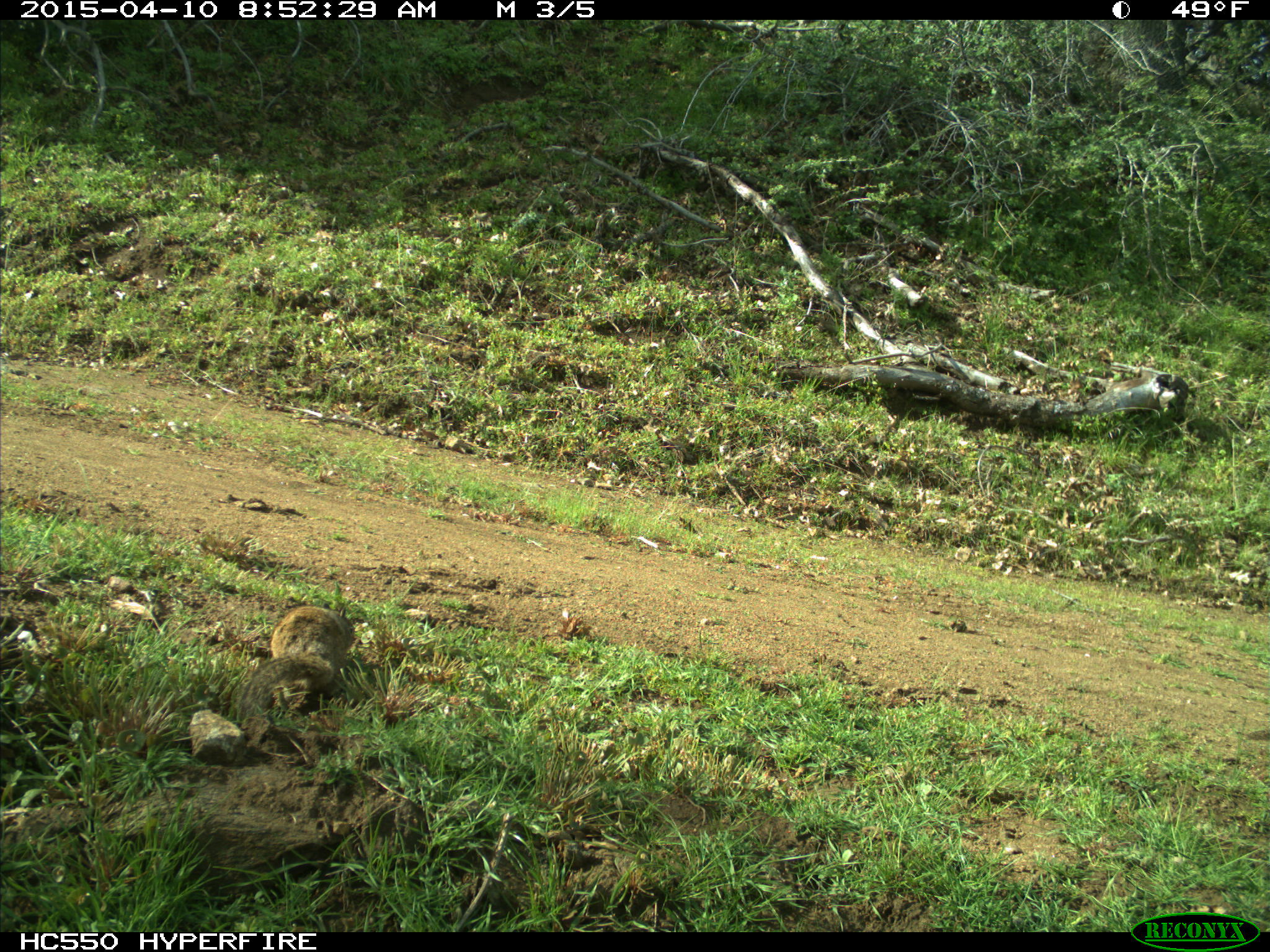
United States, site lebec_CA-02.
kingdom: Animalia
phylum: Chordata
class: Mammalia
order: Rodentia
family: Sciuridae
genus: Otospermophilus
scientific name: Otospermophilus beecheyi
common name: california ground squirrel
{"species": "Otospermophilus beecheyi (california ground squirrel)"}